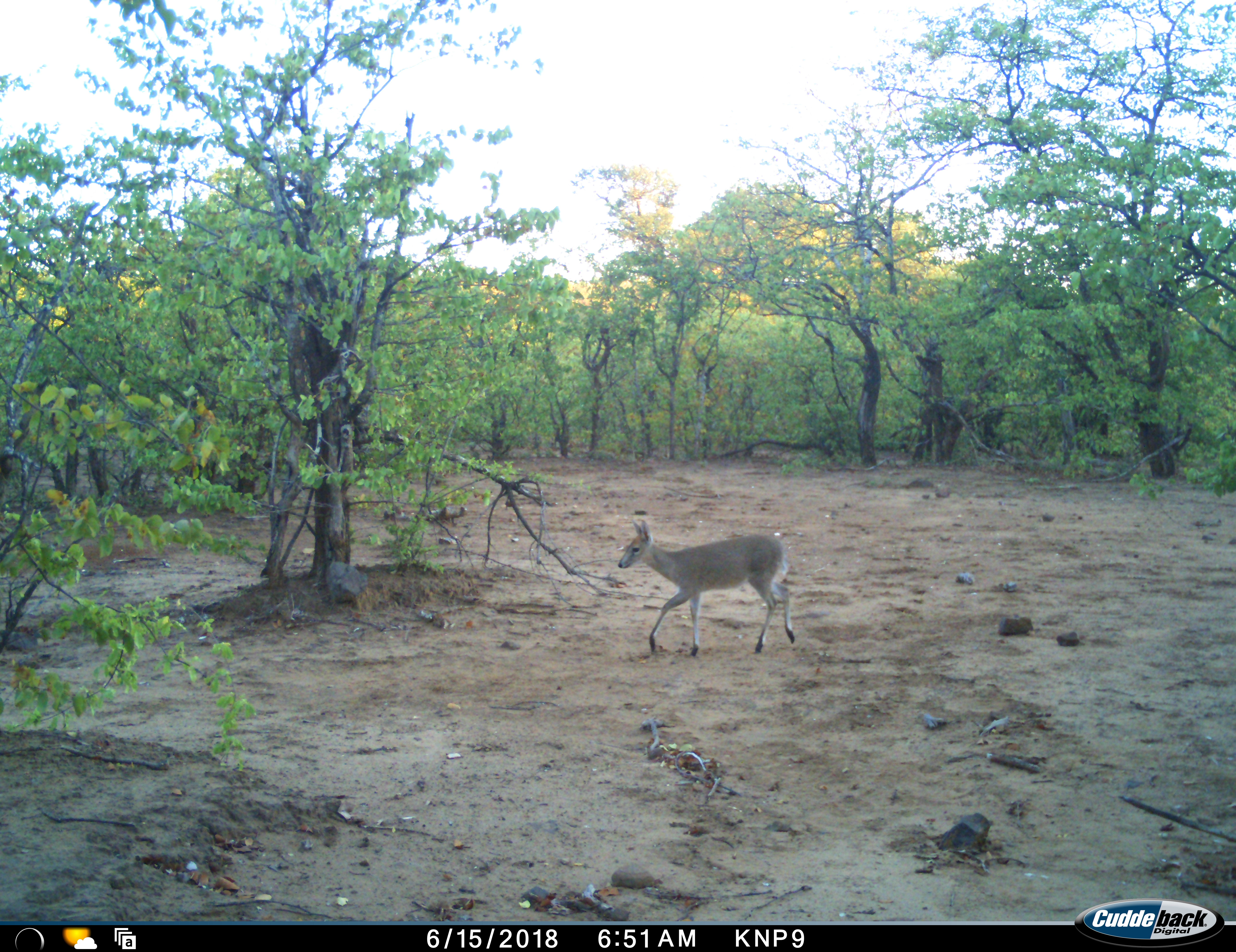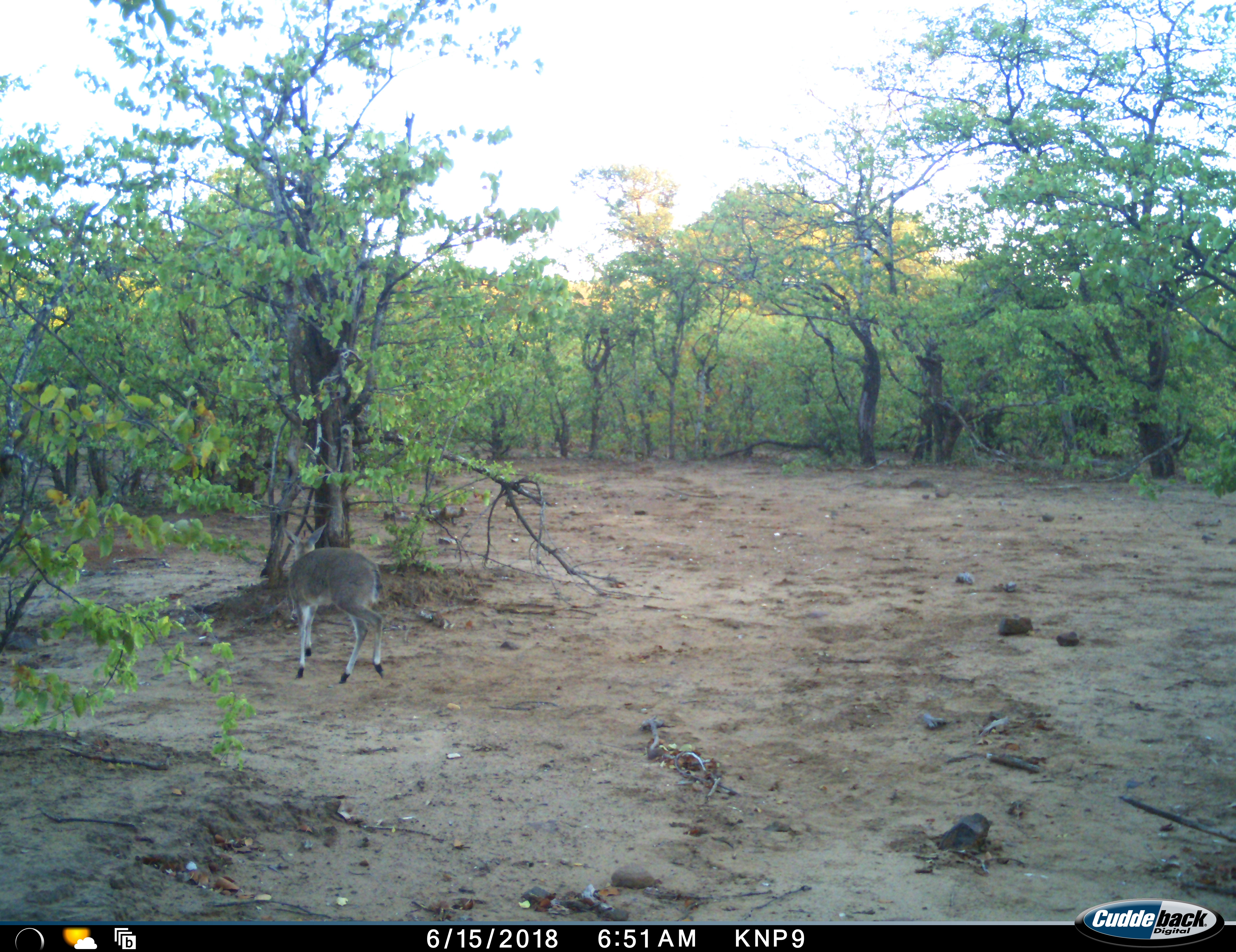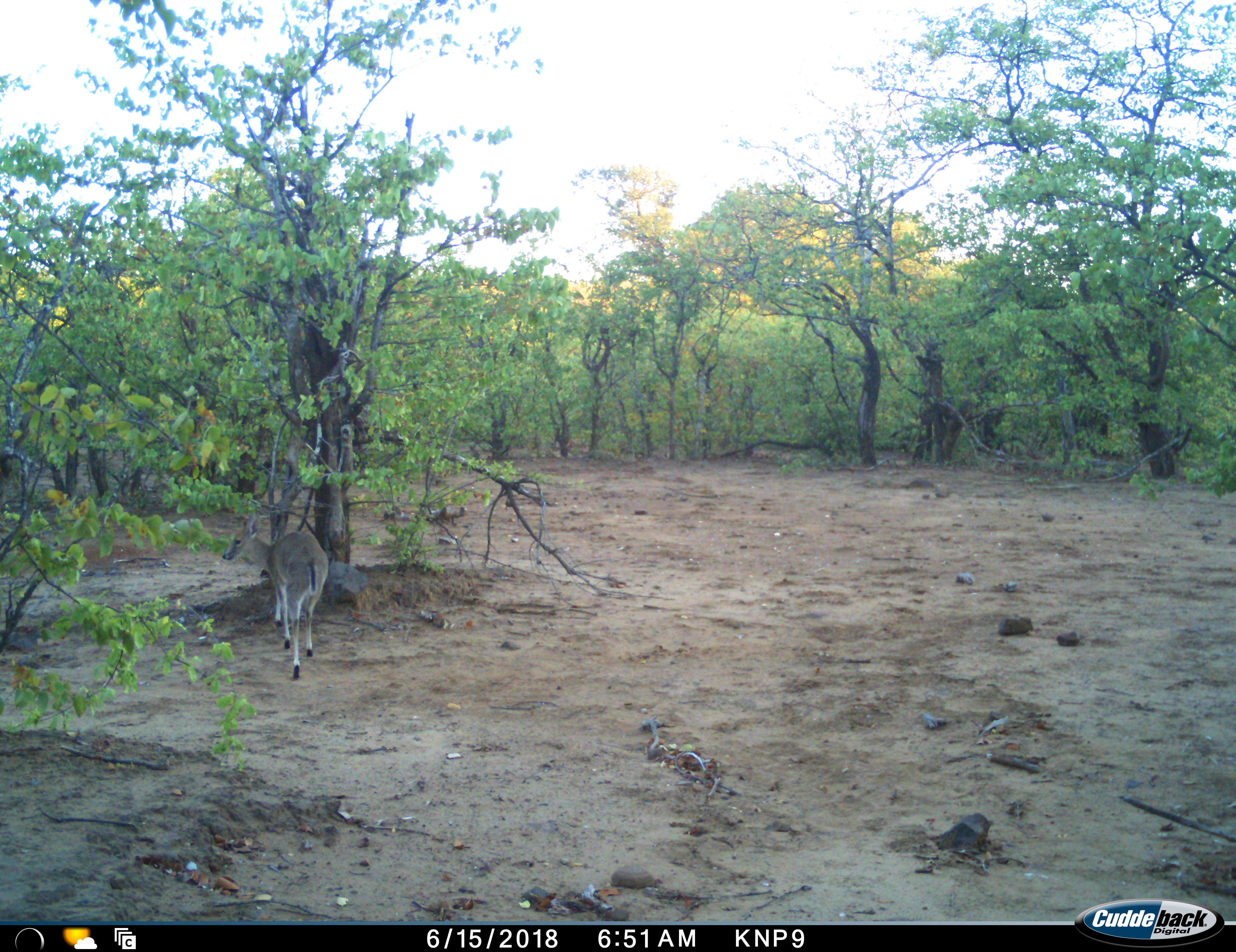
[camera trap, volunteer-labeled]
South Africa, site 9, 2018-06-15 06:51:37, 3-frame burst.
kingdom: Animalia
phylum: Chordata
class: Mammalia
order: Artiodactyla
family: Bovidae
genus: Sylvicapra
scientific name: Sylvicapra grimmia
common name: common grey duiker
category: duikercommongrey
Duikercommongrey (common grey duiker) (Sylvicapra grimmia), count 1. Behavior (volunteer vote fractions): standing 0%, resting 0%, moving 100%, interacting 0%. Young present (vote fraction): 0%. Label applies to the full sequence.